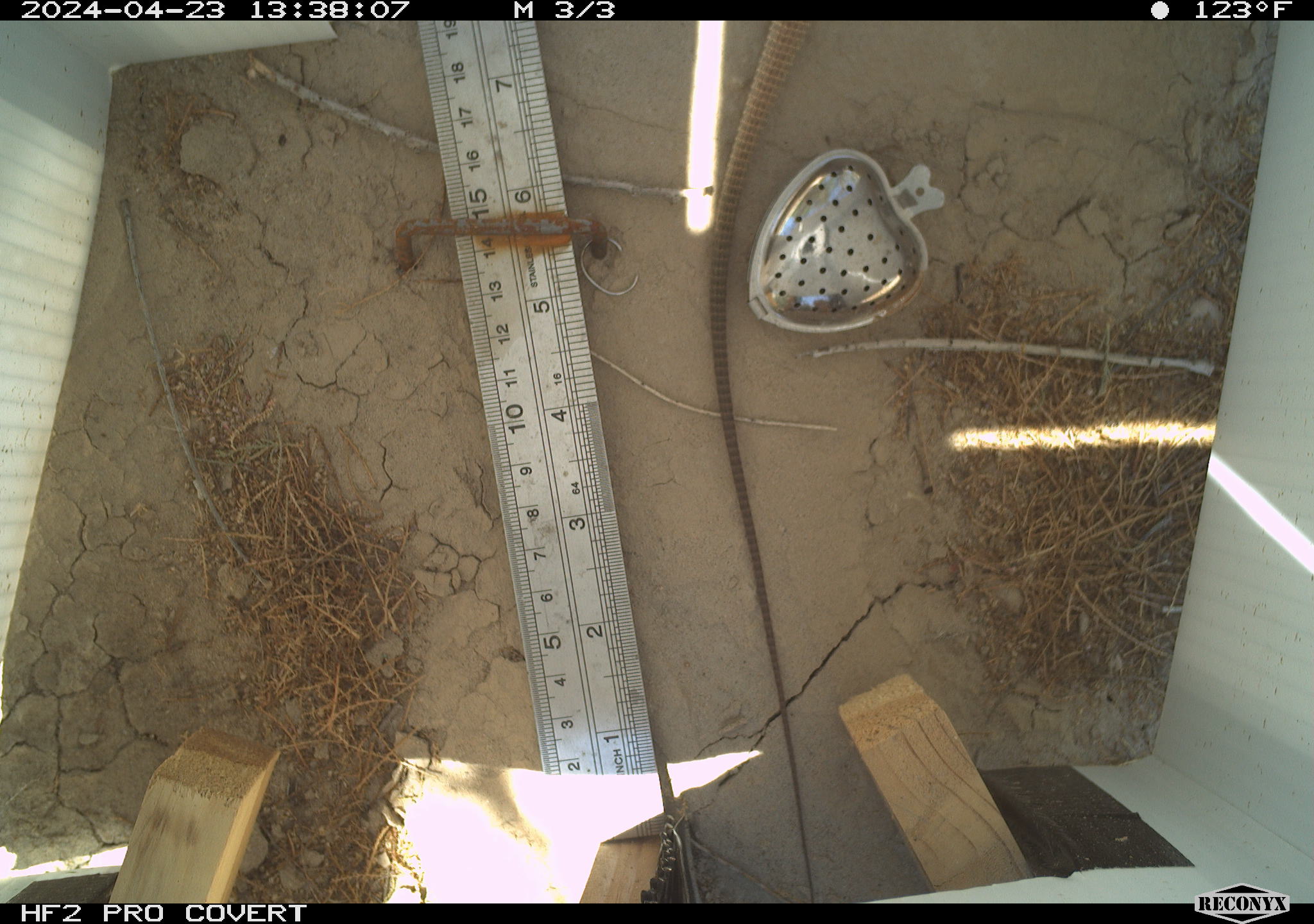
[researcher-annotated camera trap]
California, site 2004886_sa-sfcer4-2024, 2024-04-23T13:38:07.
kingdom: Animalia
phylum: Chordata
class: Reptilia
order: Squamata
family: Teiidae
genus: Aspidoscelis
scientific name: Aspidoscelis tigris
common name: western whiptail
Western whiptail (Aspidoscelis tigris).